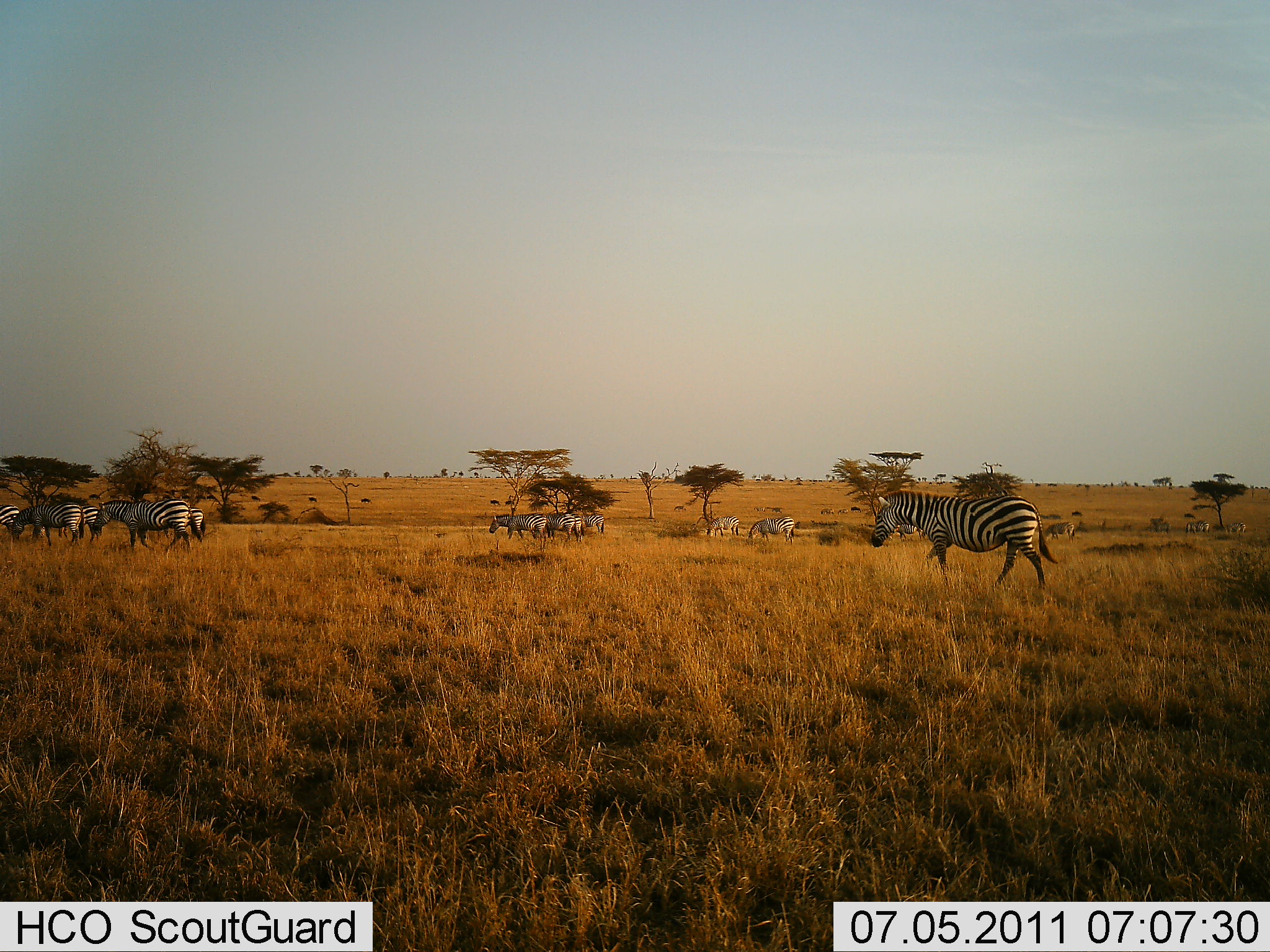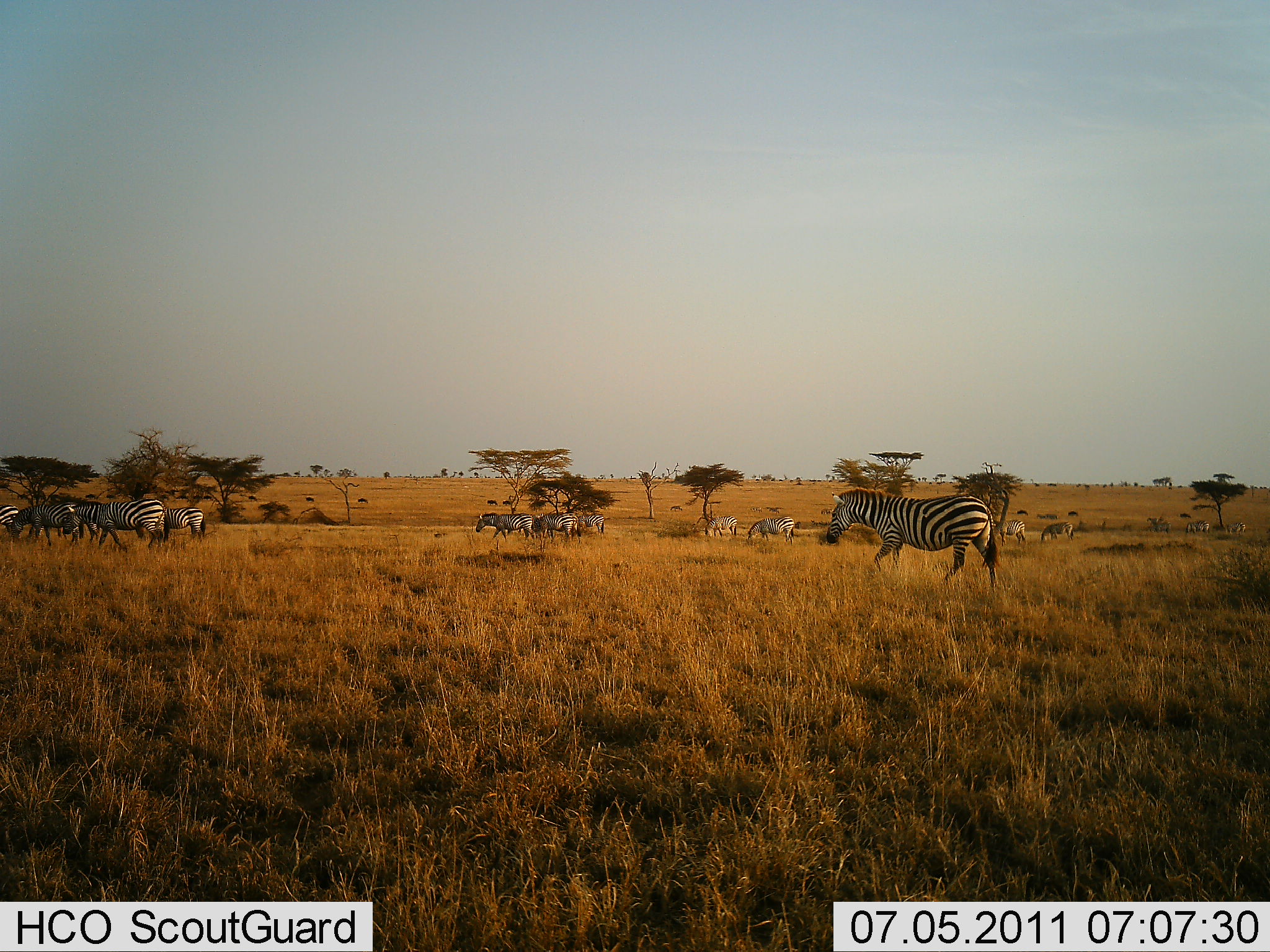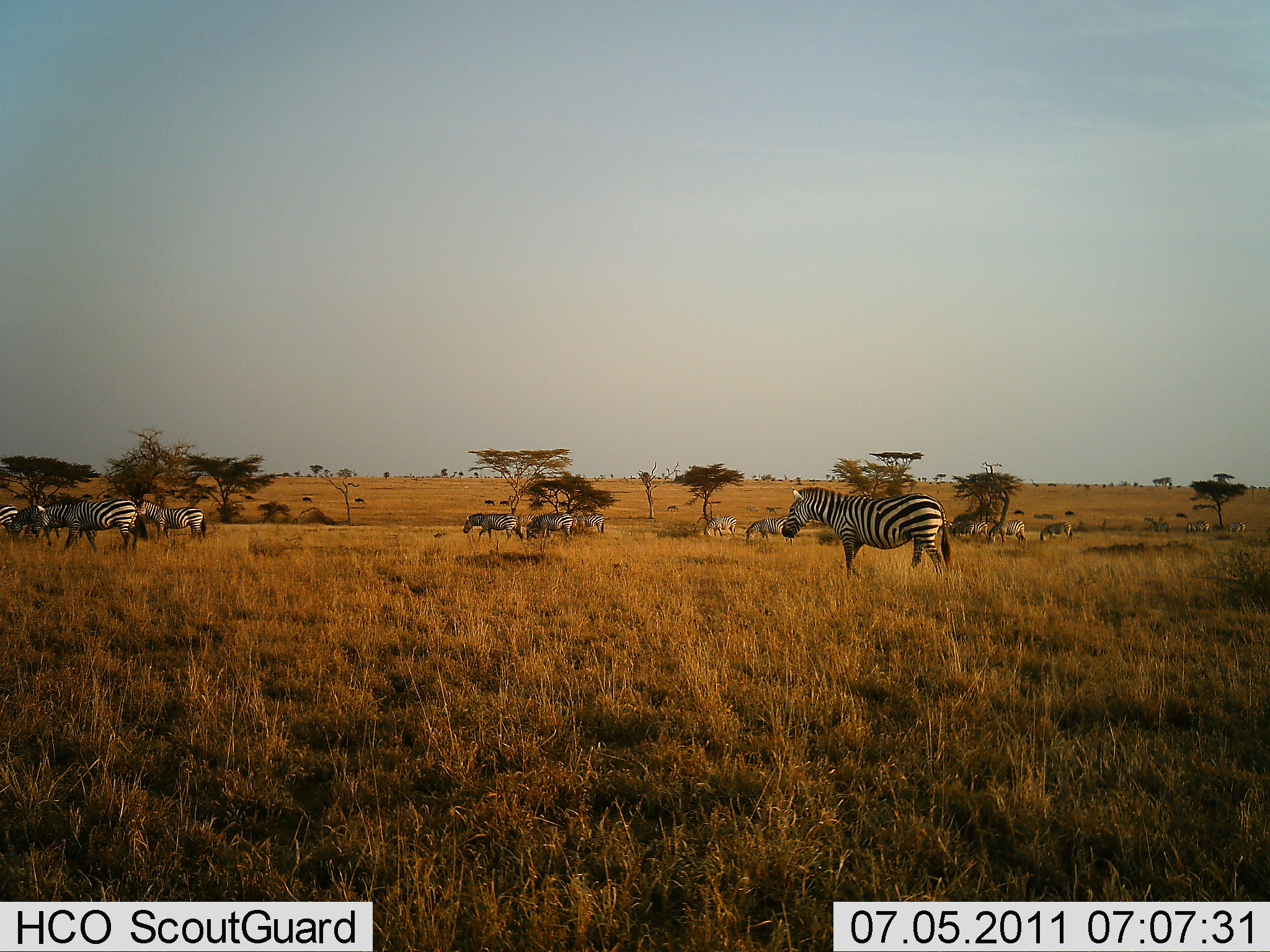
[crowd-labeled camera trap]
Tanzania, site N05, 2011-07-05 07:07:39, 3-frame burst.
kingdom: Animalia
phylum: Chordata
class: Mammalia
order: Perissodactyla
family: Equidae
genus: Equus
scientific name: Equus quagga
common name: plains zebra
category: zebra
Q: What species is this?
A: Zebra (plains zebra) (Equus quagga).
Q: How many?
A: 11-50.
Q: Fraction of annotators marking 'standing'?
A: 29%.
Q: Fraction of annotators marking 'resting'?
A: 0%.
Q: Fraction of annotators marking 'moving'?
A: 93%.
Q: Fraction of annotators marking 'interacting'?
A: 0%.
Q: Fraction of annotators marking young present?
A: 0%.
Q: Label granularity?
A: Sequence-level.